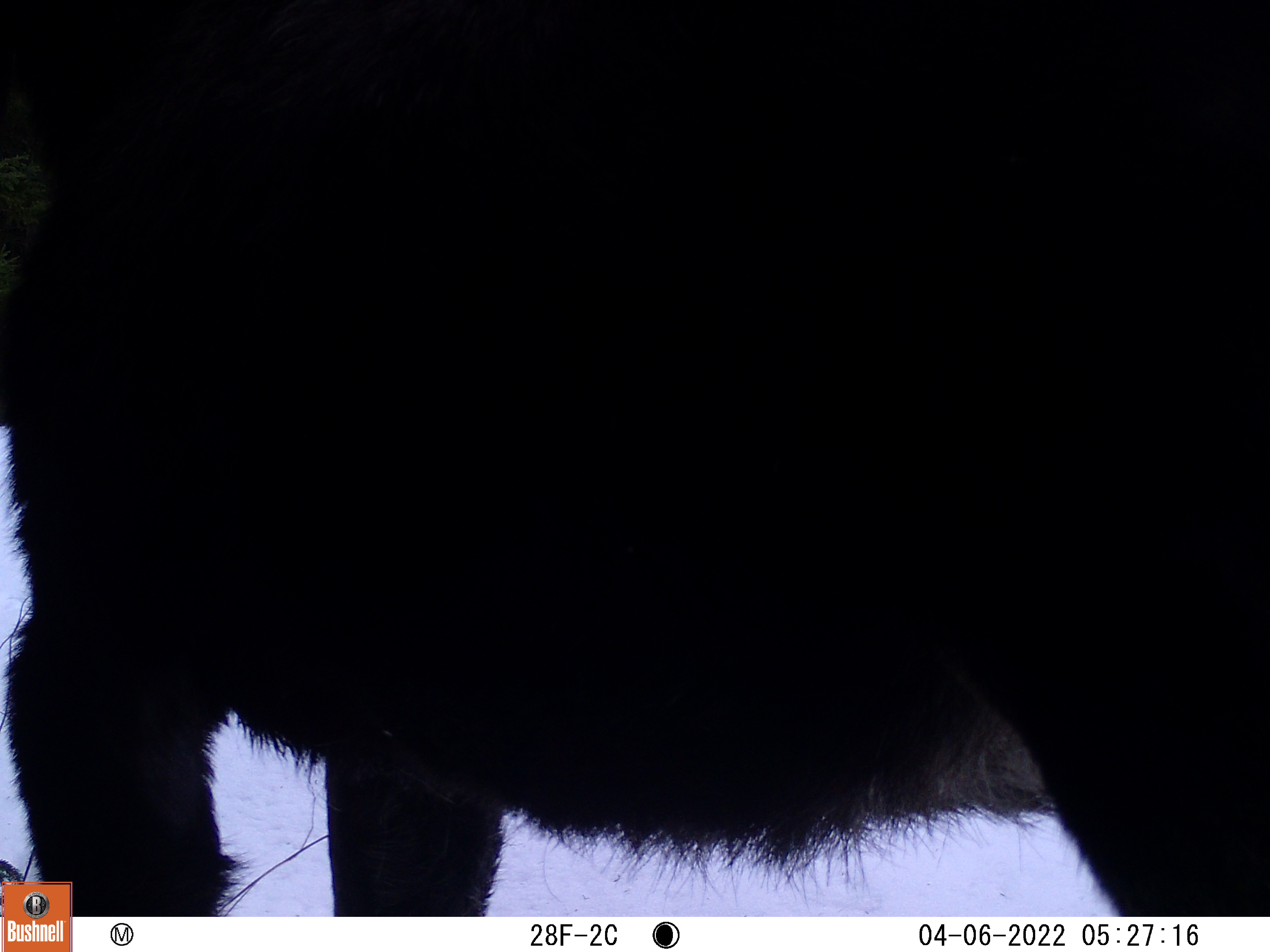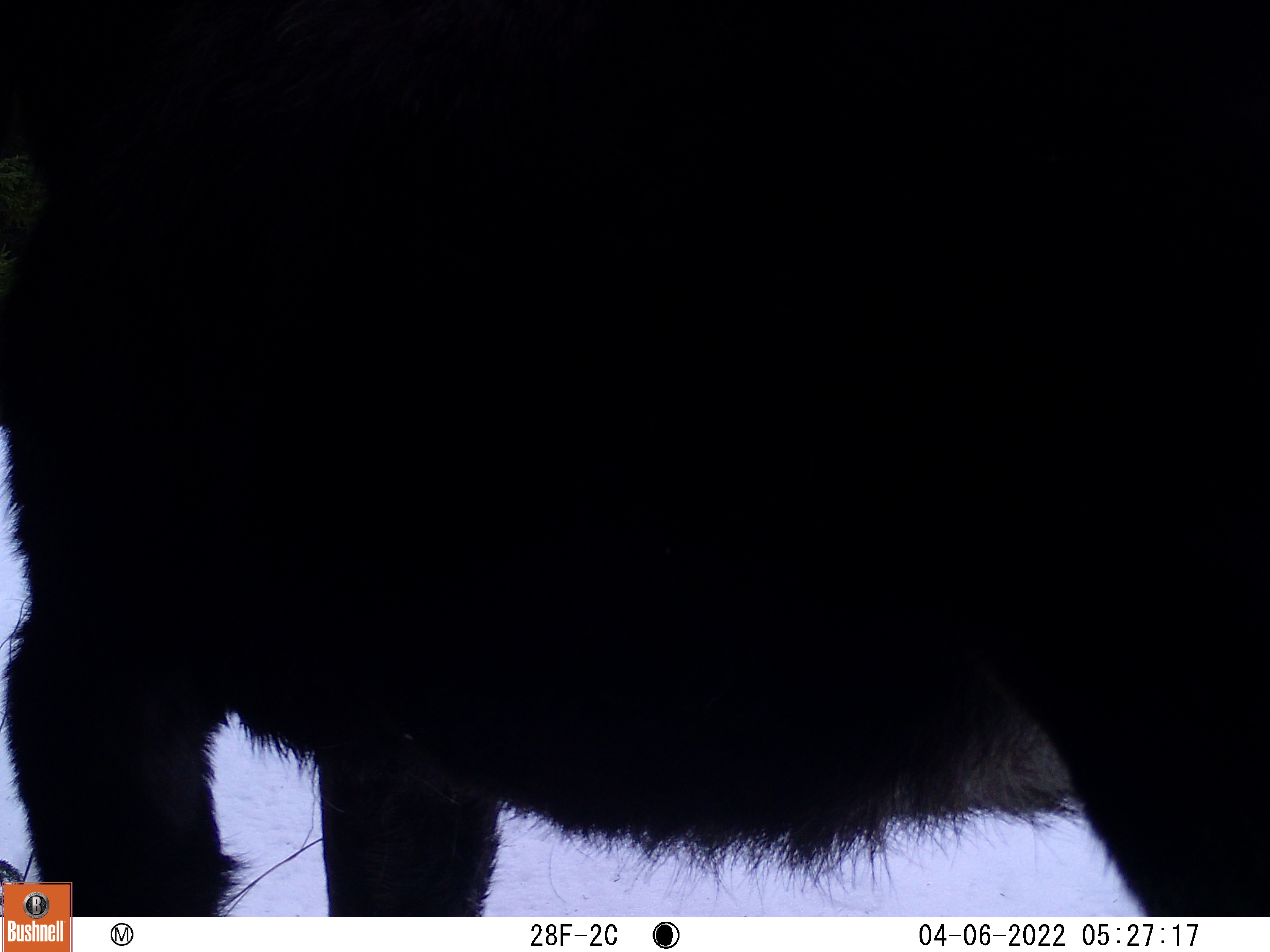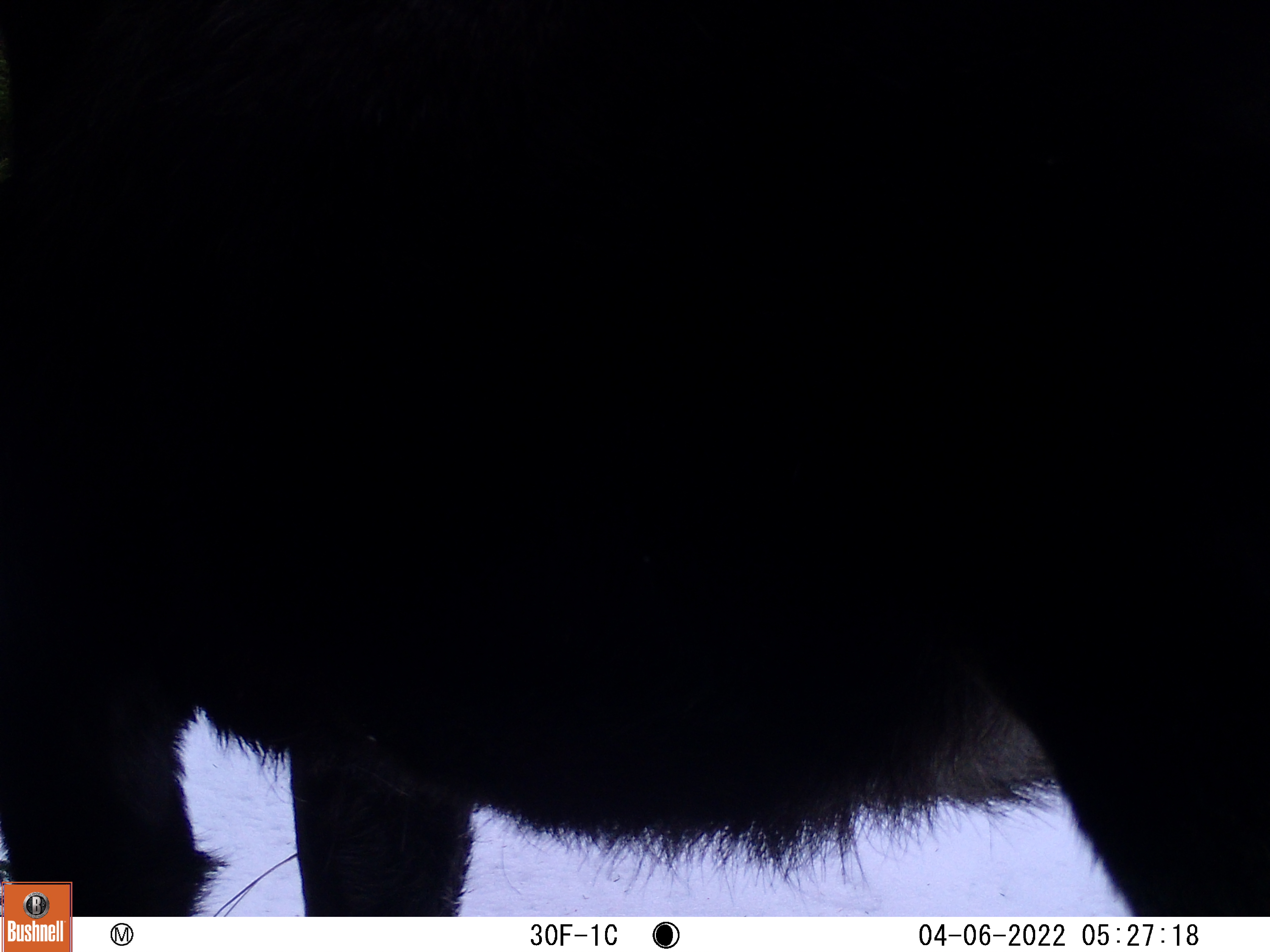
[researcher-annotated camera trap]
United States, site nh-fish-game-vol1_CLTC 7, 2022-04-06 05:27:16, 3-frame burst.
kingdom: Animalia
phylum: Chordata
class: Mammalia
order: Artiodactyla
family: Cervidae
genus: Alces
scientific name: Alces alces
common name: moose